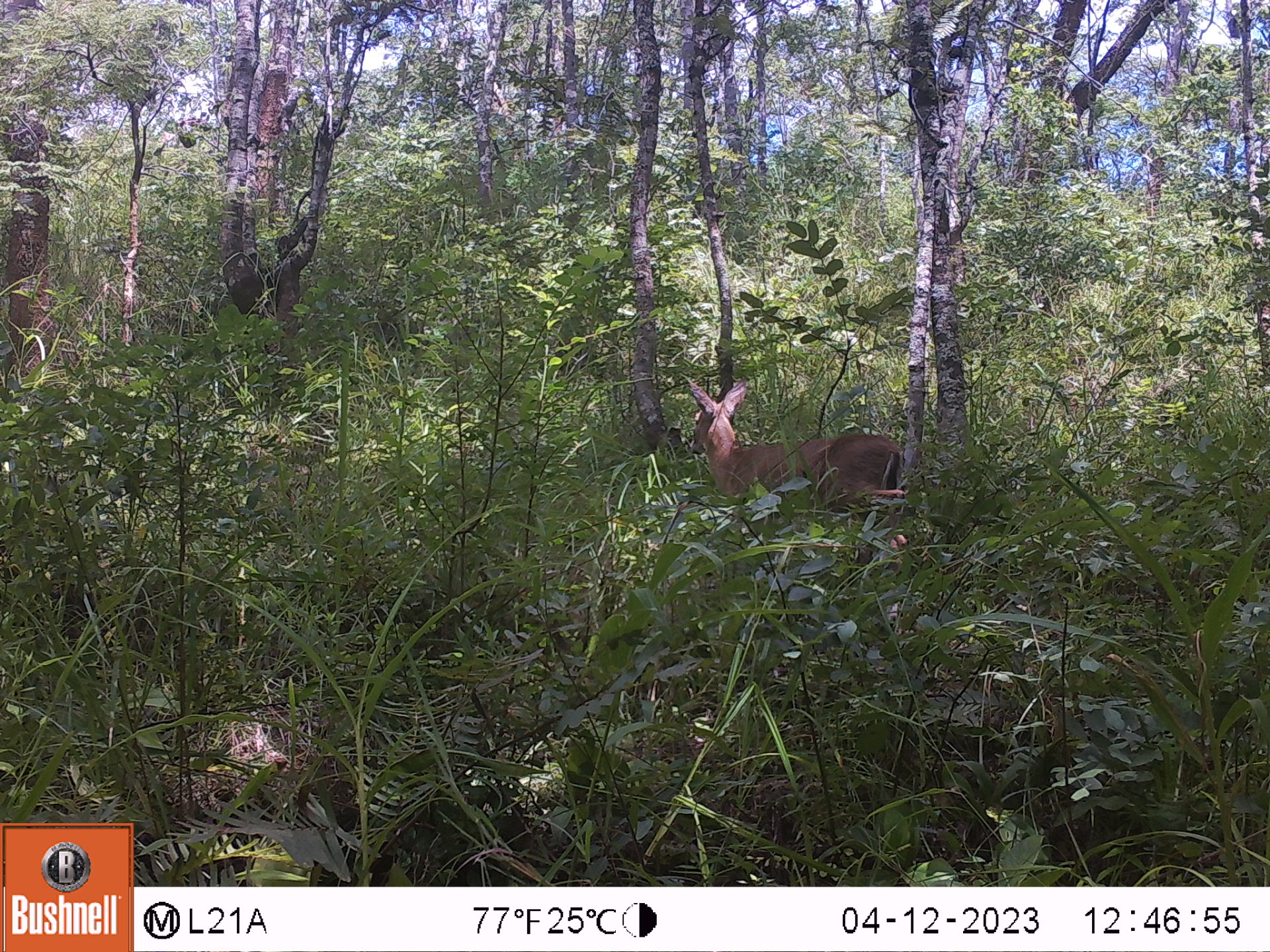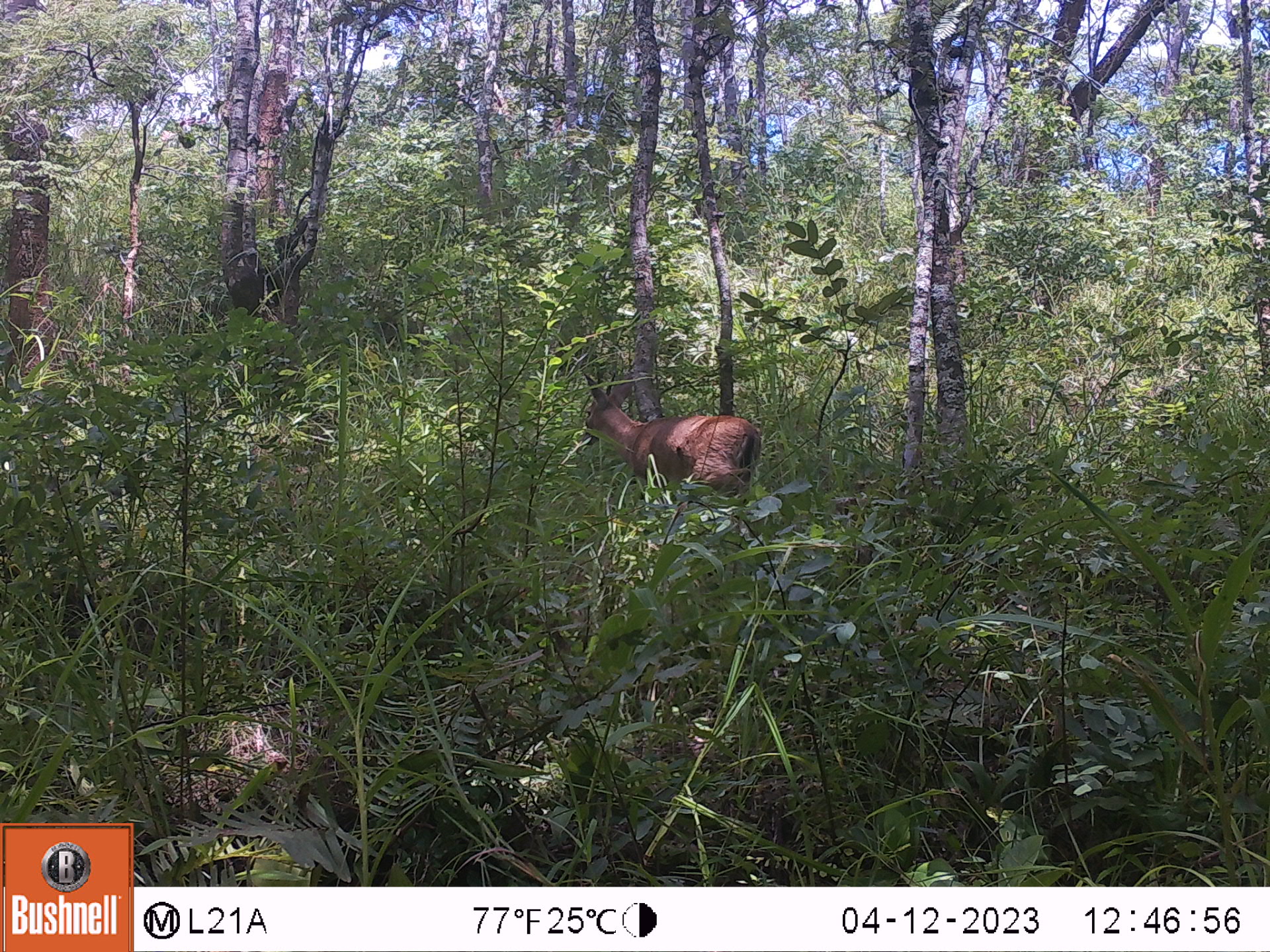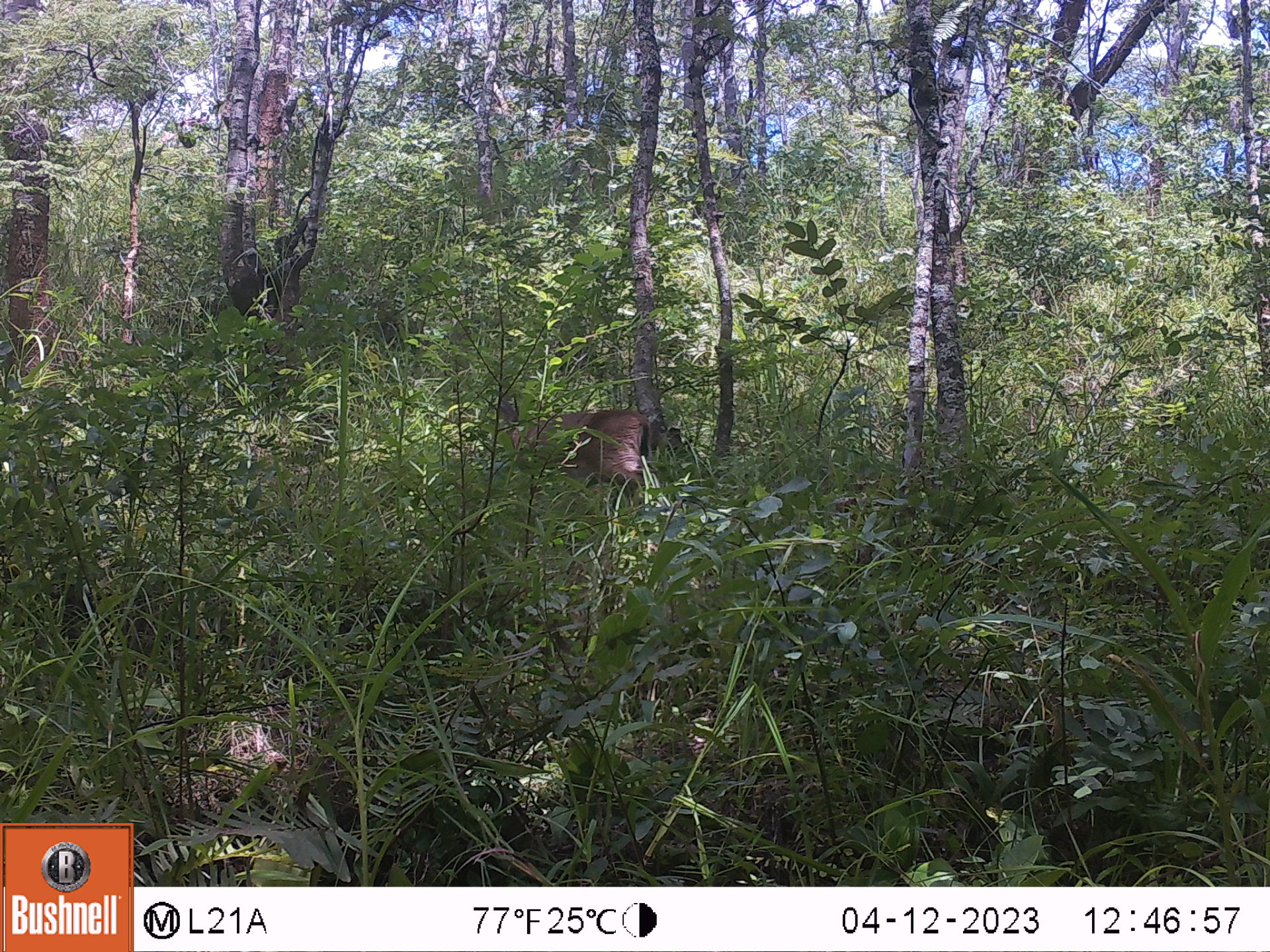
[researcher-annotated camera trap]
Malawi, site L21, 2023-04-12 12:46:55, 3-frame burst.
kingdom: Animalia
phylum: Chordata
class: Mammalia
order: Artiodactyla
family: Bovidae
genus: Sylvicapra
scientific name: Sylvicapra grimmia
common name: common duiker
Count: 1.